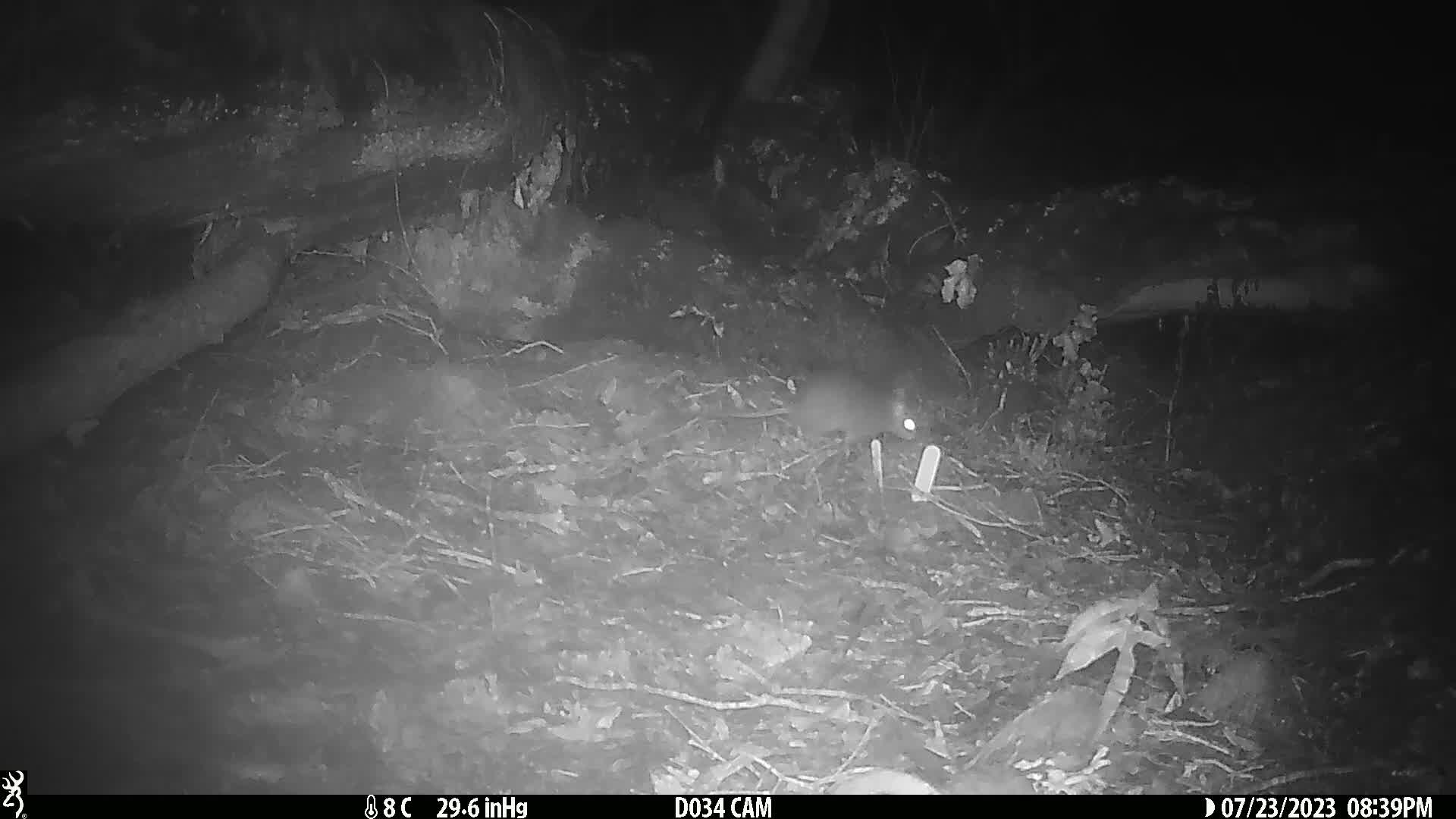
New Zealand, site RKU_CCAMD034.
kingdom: Animalia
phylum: Chordata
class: Mammalia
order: Rodentia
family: Muridae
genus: Rattus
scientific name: Rattus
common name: rat